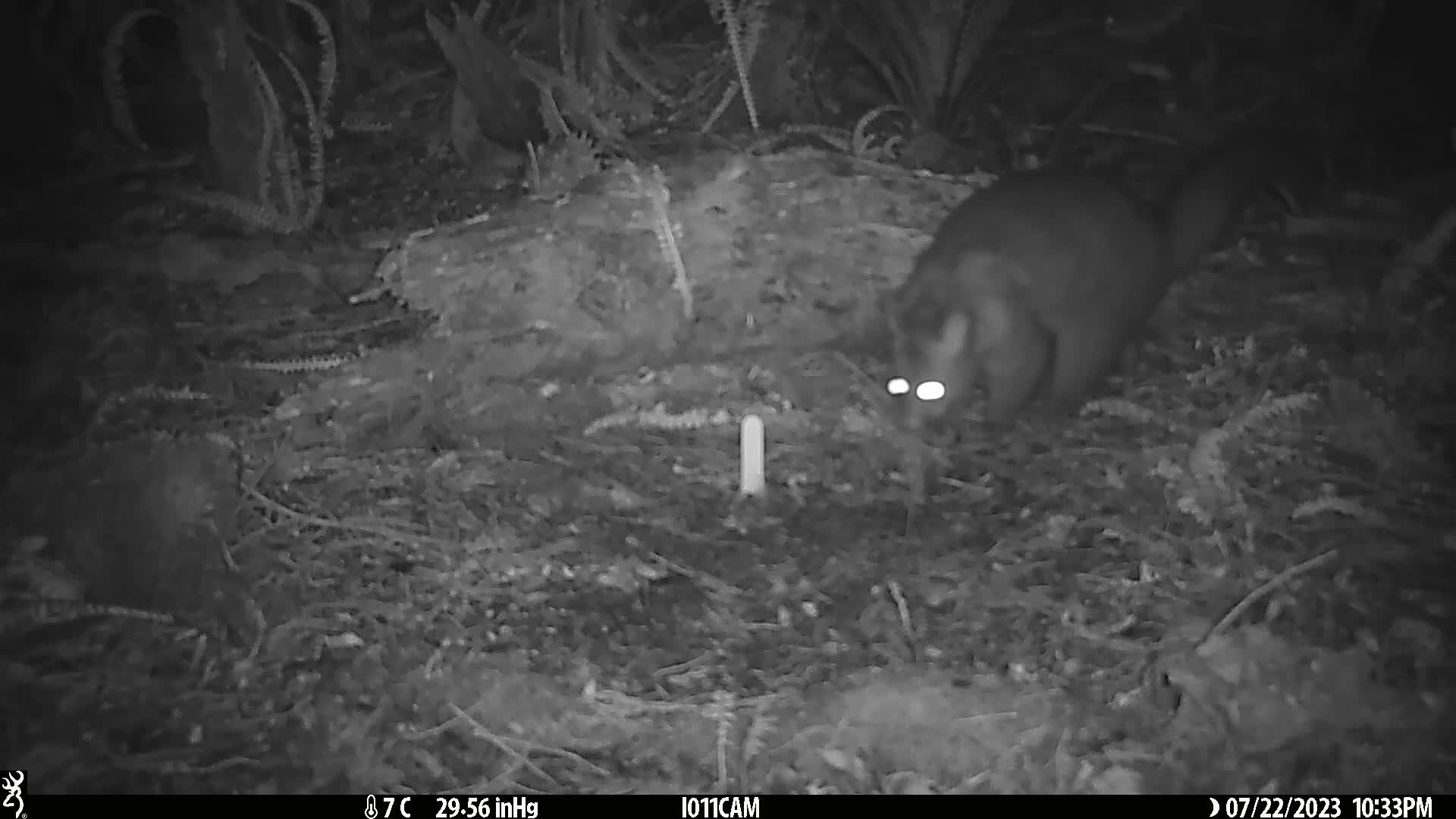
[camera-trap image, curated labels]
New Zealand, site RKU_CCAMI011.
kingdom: Animalia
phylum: Chordata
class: Mammalia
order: Diprotodontia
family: Phalangeridae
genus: Trichosurus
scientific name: Trichosurus vulpecula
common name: common brushtail possum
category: possum